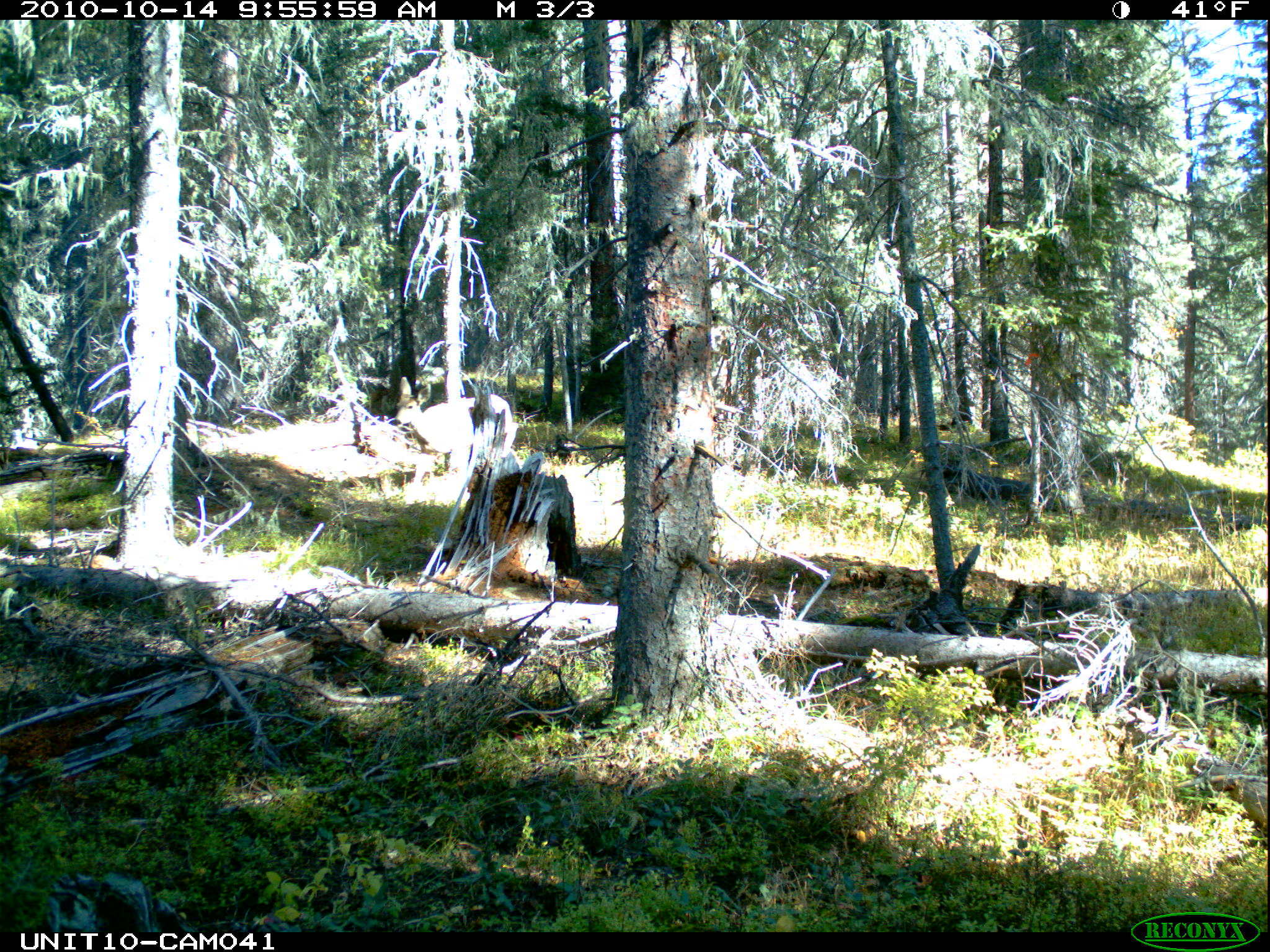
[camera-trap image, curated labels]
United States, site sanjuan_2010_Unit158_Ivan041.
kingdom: Animalia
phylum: Chordata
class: Mammalia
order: Artiodactyla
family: Cervidae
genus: Odocoileus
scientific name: Odocoileus hemionus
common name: mule deer